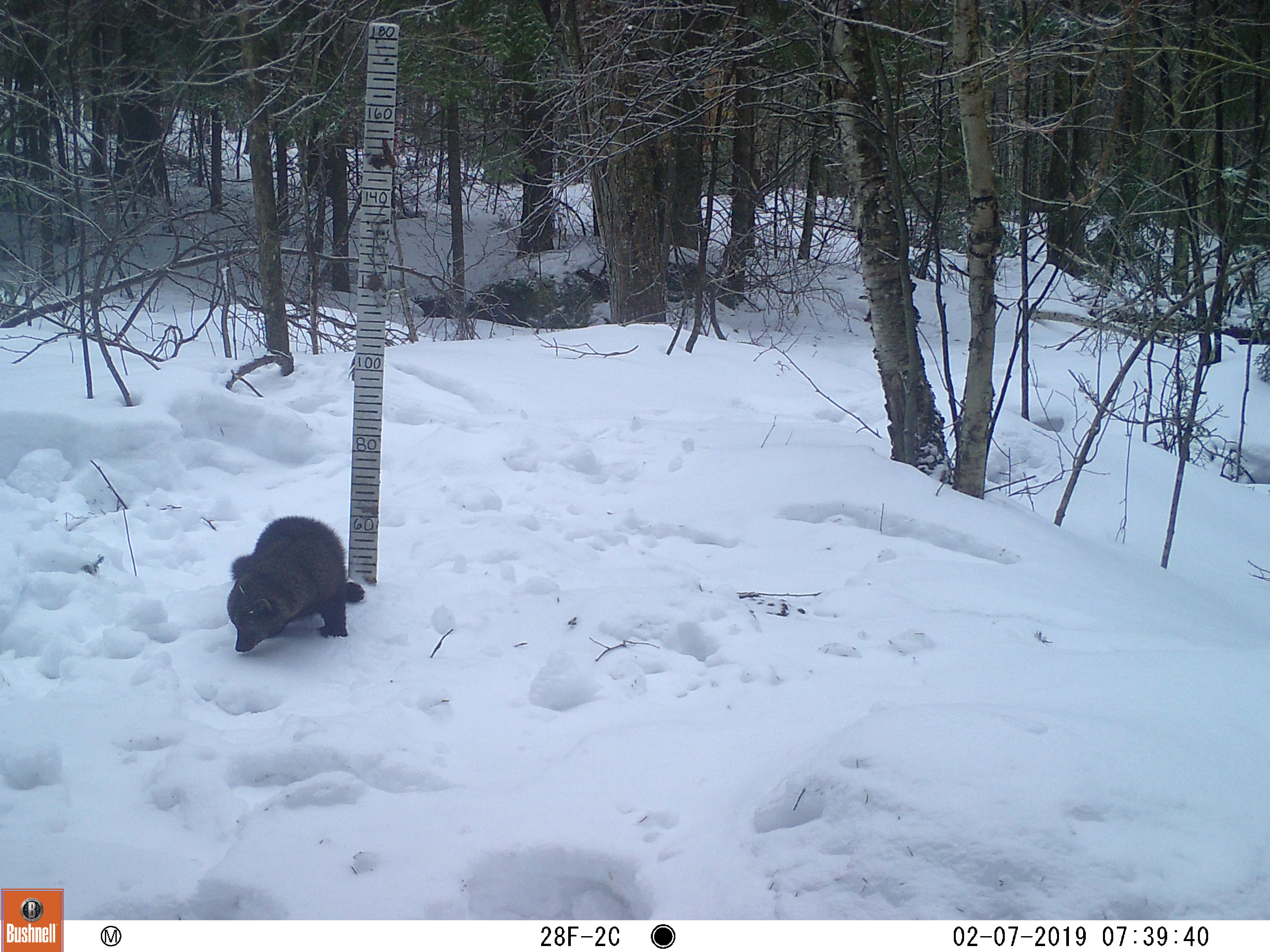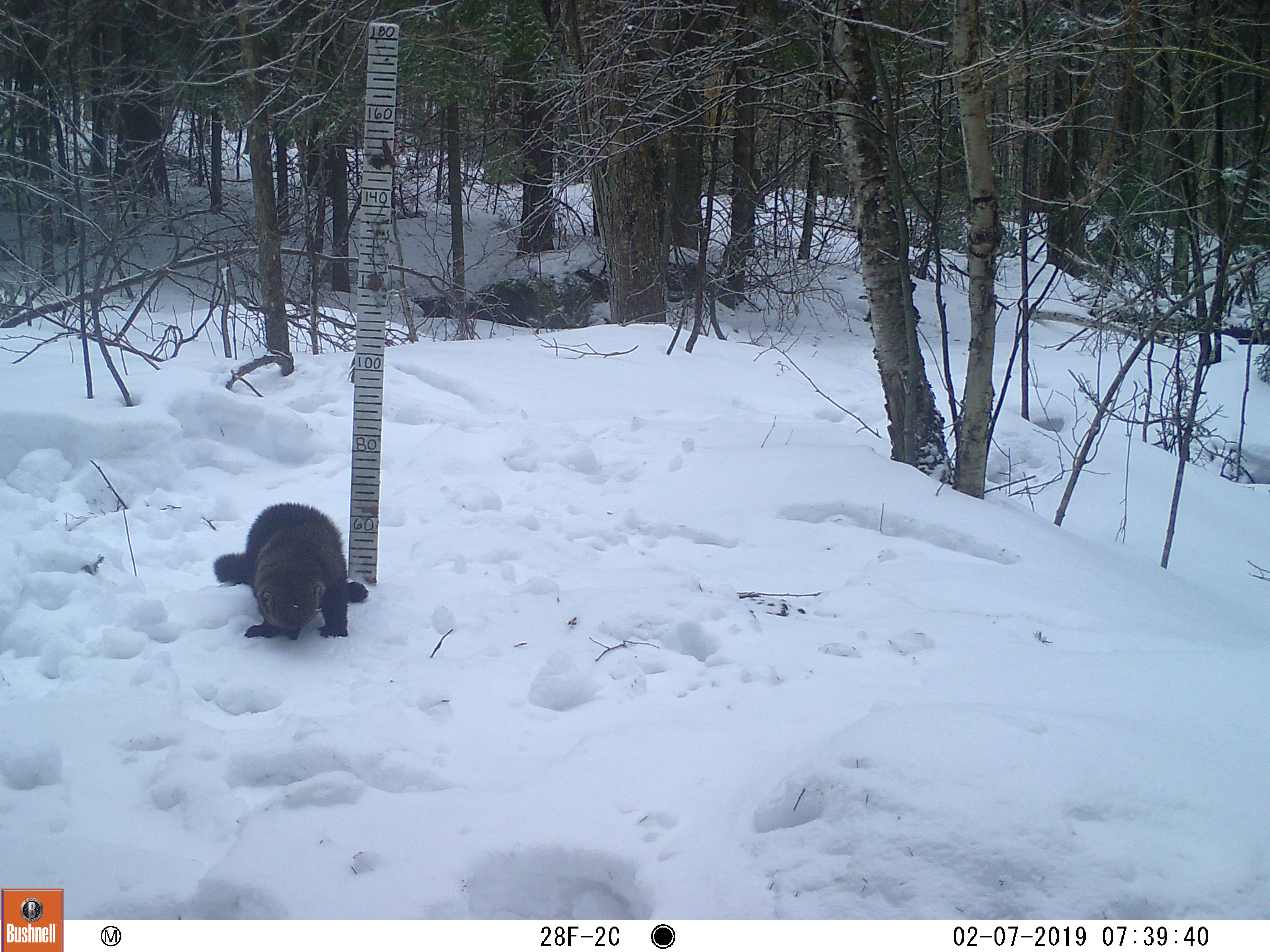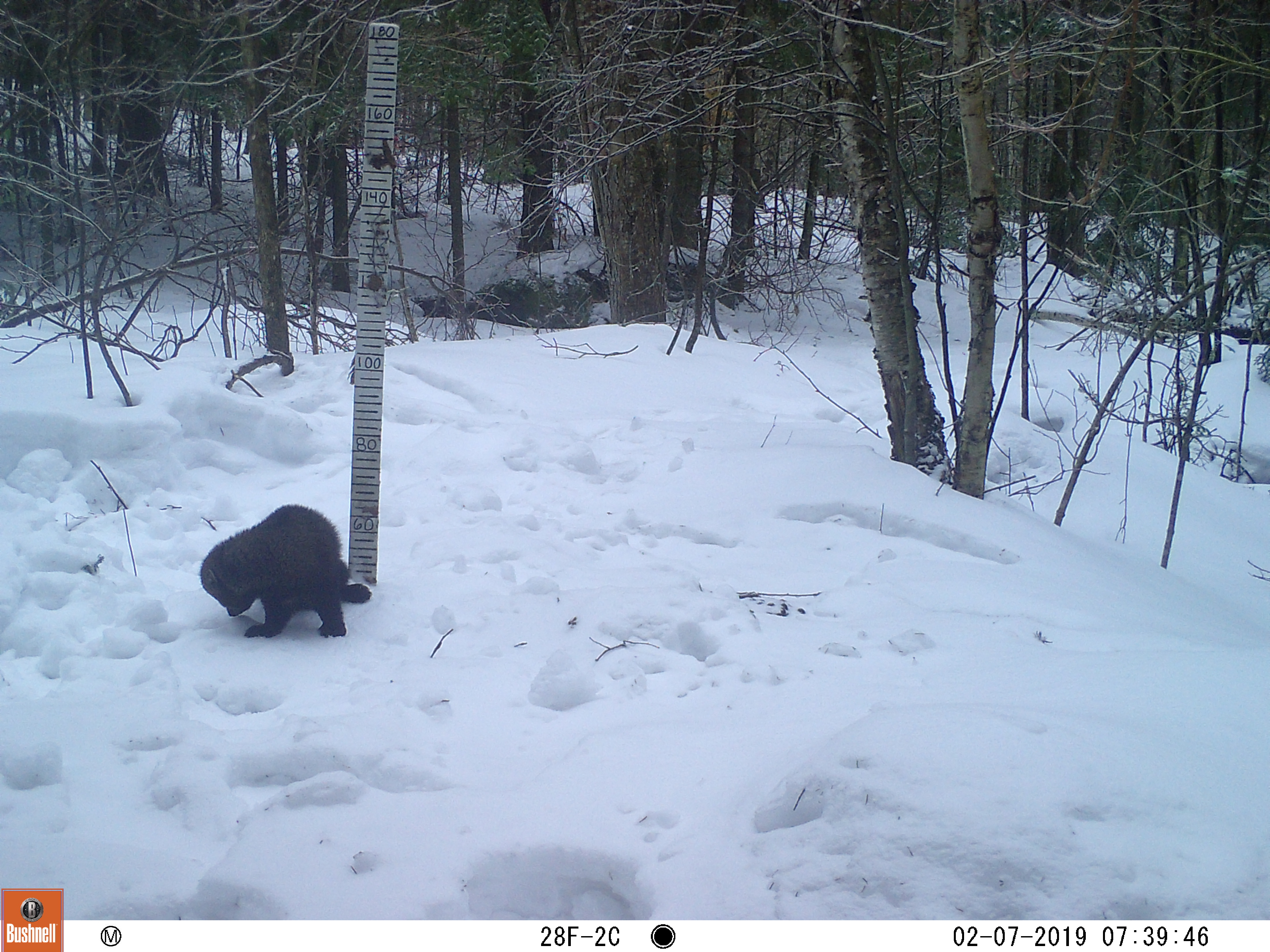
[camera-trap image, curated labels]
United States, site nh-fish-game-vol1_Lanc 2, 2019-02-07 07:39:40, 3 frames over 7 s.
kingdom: Animalia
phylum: Chordata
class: Mammalia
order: Carnivora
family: Mustelidae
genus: Pekania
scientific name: Pekania pennanti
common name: fisher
Fisher (Pekania pennanti).